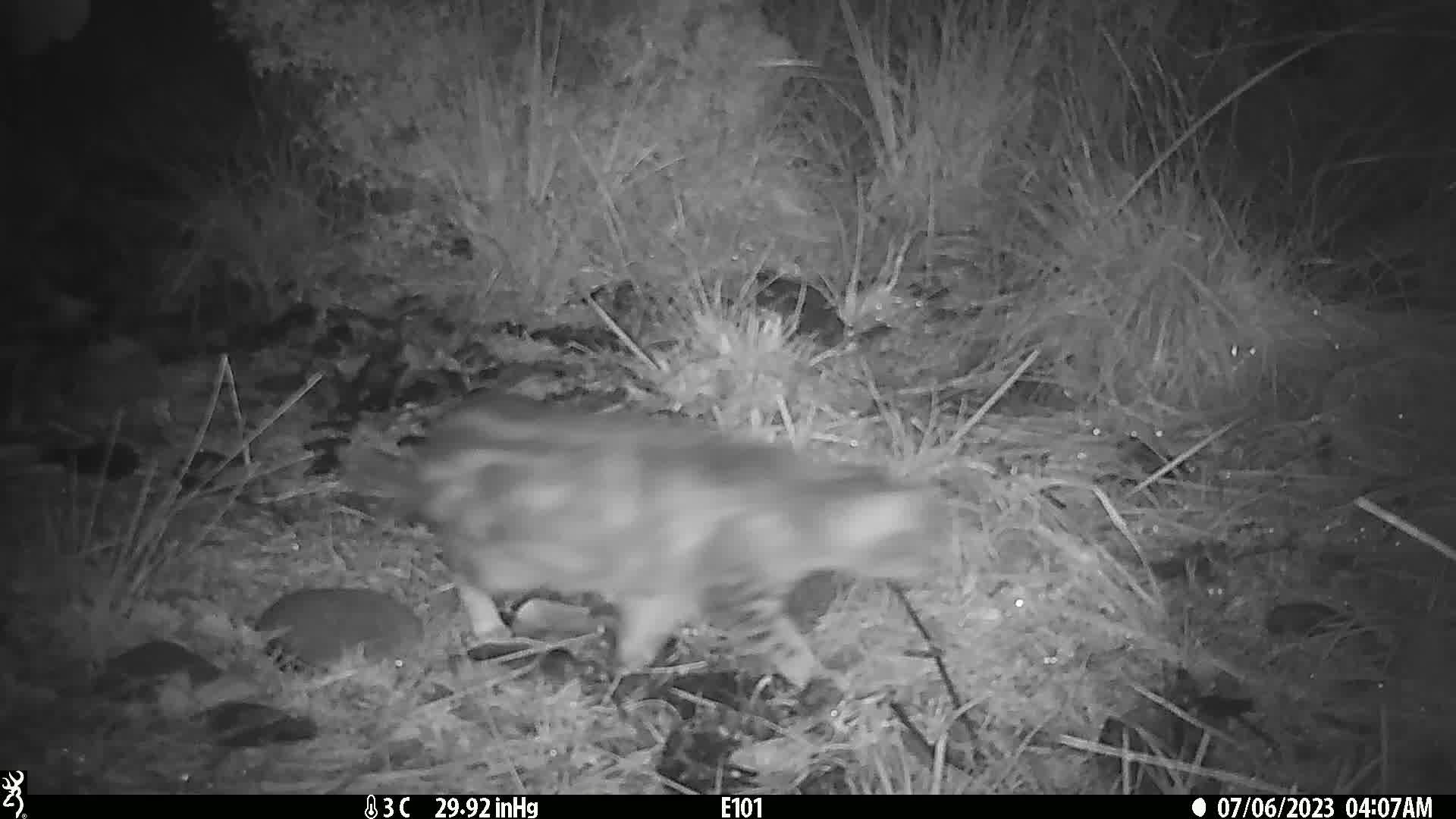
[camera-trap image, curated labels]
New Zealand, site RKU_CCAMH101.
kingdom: Animalia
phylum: Chordata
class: Mammalia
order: Carnivora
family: Felidae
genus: Felis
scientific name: Felis catus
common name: domestic cat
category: cat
Cat (domestic cat) (Felis catus).